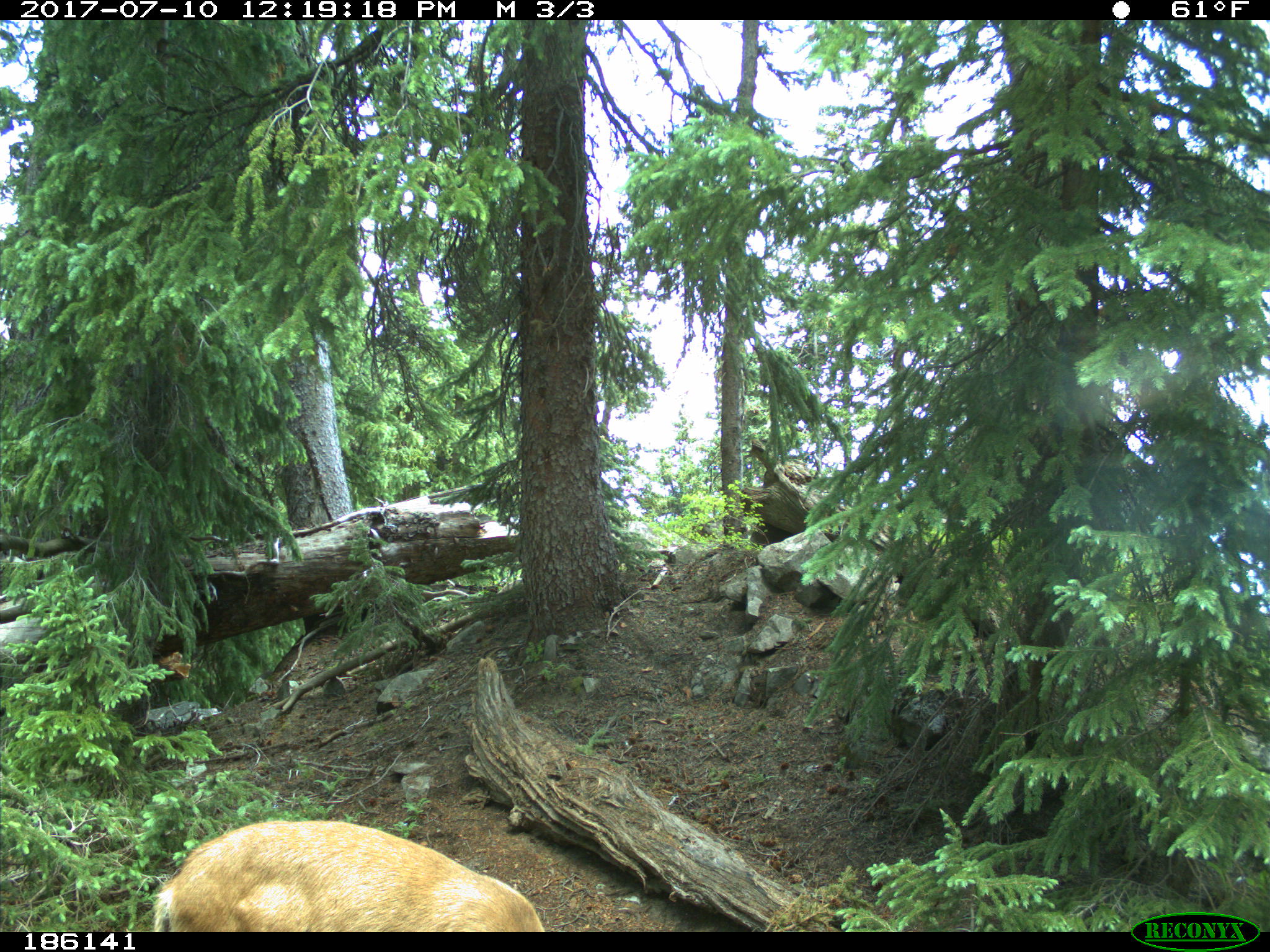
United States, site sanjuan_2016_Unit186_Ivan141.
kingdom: Animalia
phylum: Chordata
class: Mammalia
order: Artiodactyla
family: Cervidae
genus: Odocoileus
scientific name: Odocoileus hemionus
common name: mule deer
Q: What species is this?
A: Odocoileus hemionus (mule deer).